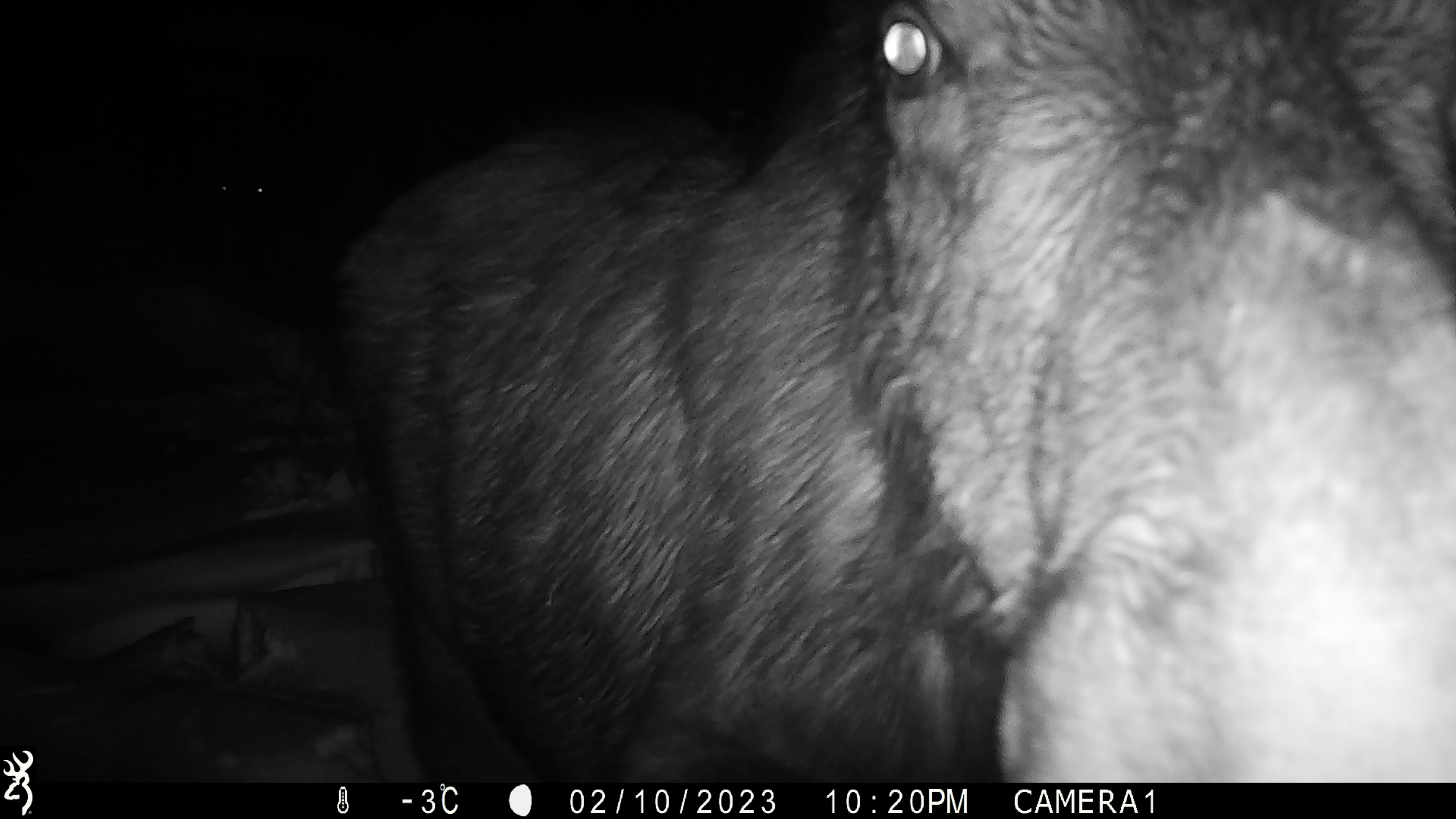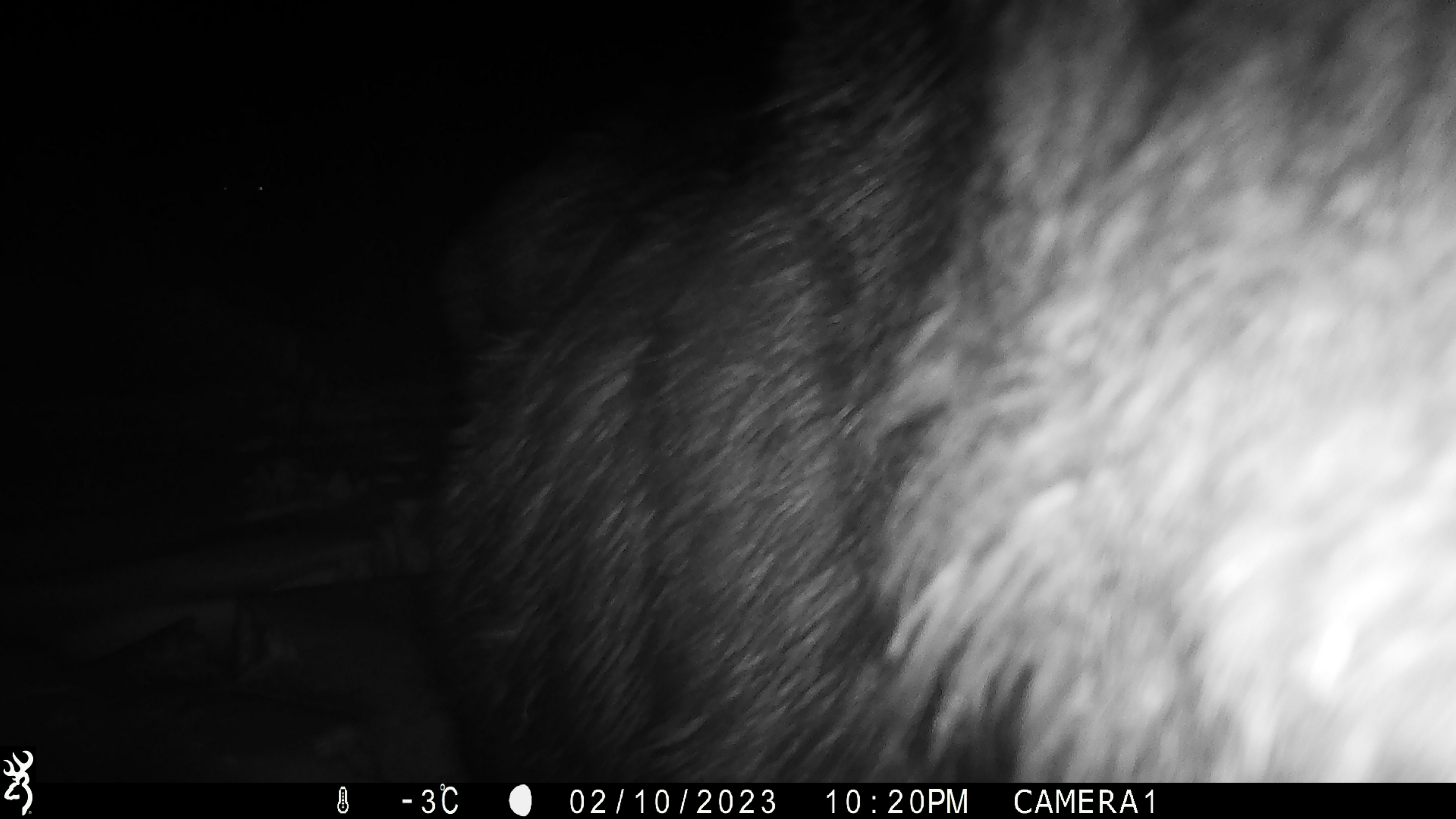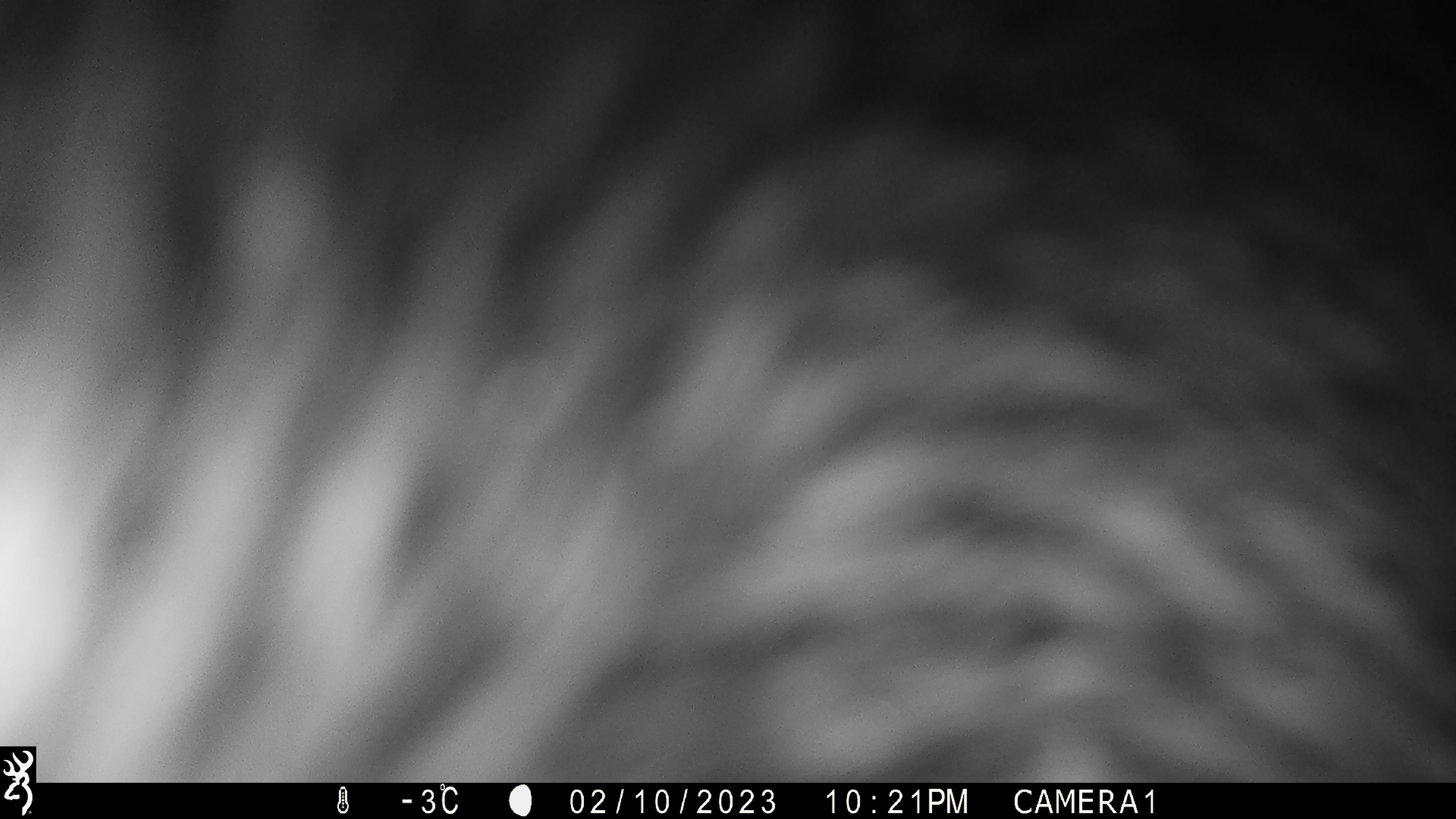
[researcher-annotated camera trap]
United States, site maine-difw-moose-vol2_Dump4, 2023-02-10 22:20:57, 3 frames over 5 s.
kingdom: Animalia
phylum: Chordata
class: Mammalia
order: Artiodactyla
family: Cervidae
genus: Alces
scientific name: Alces alces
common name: moose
Moose (Alces alces).